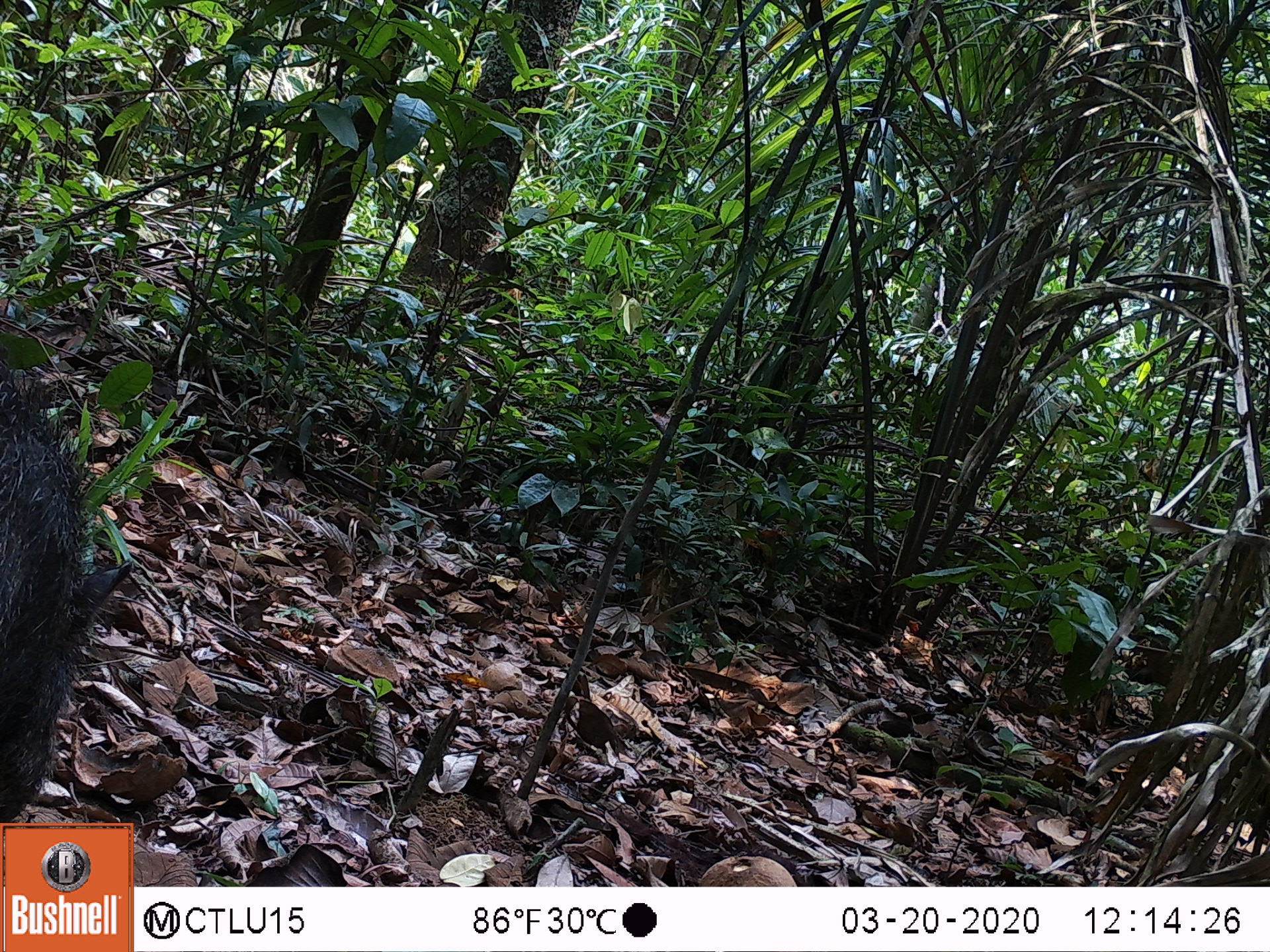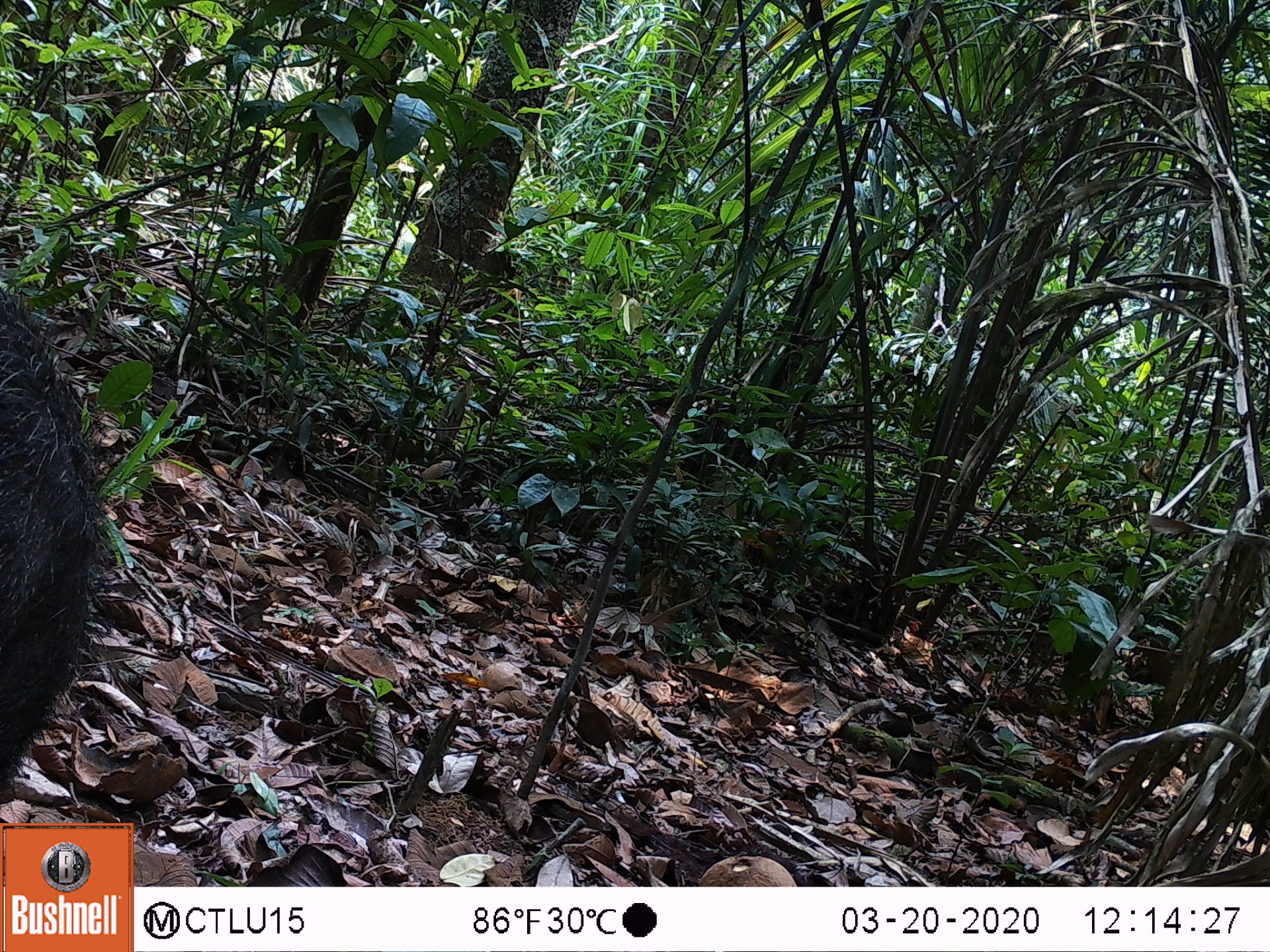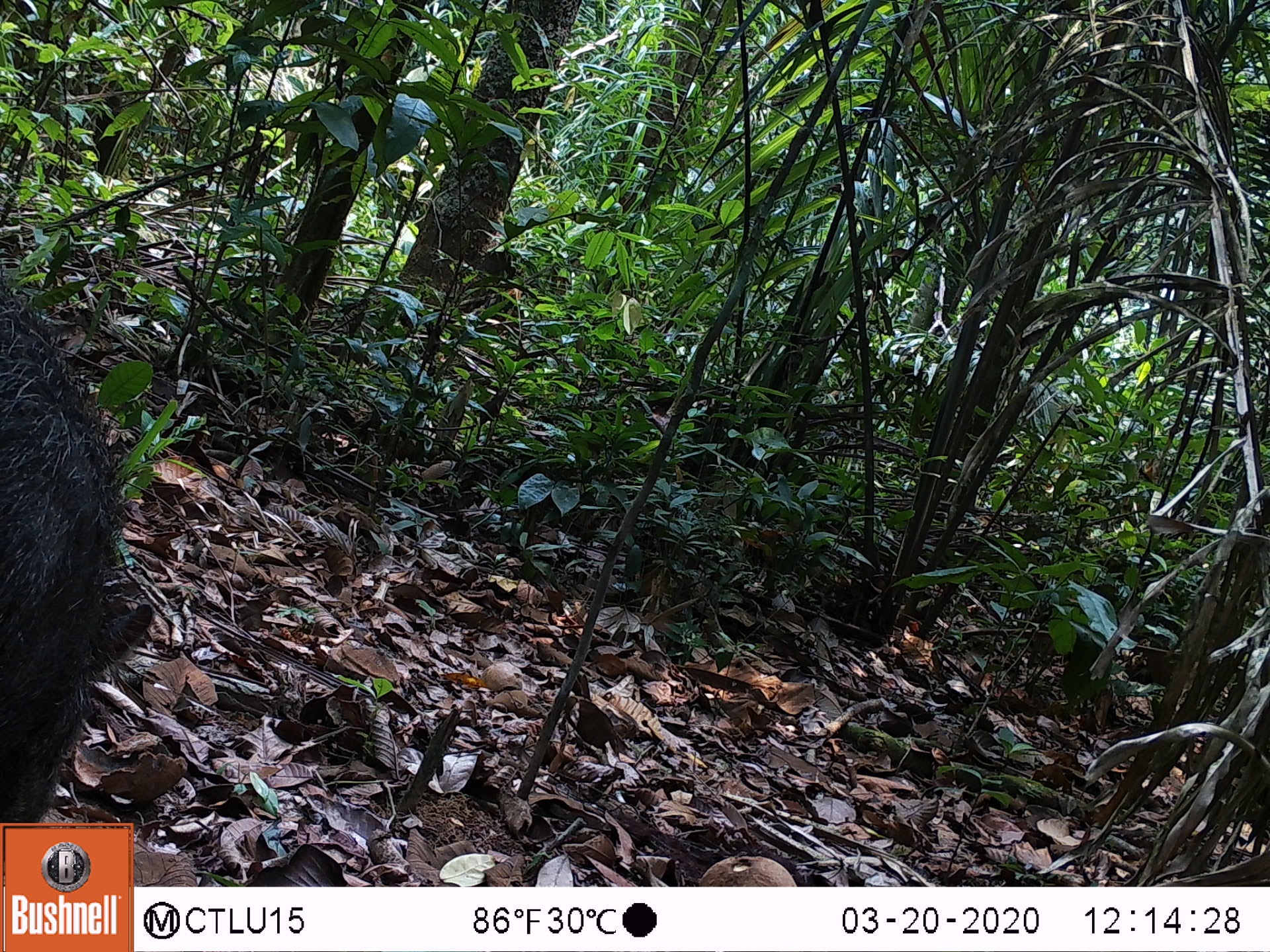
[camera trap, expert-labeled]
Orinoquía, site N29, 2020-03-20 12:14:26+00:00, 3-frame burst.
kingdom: Animalia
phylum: Chordata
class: Mammalia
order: Artiodactyla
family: Tayassuidae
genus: Pecari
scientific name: Pecari tajacu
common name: collared peccary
Collared peccary (Pecari tajacu).